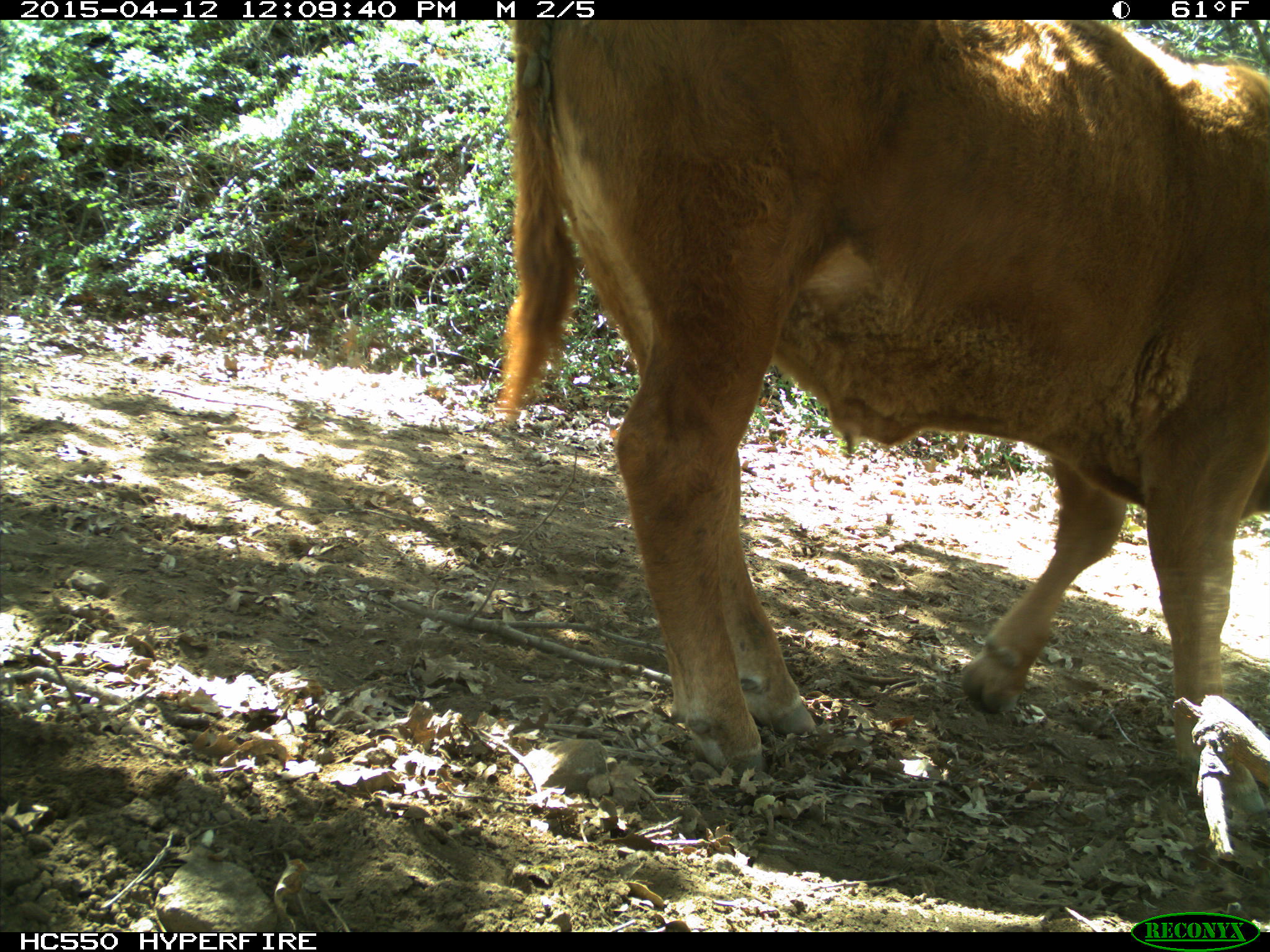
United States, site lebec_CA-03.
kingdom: Animalia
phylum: Chordata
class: Mammalia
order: Artiodactyla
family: Bovidae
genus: Bos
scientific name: Bos taurus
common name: domestic cow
Bos taurus (domestic cow).